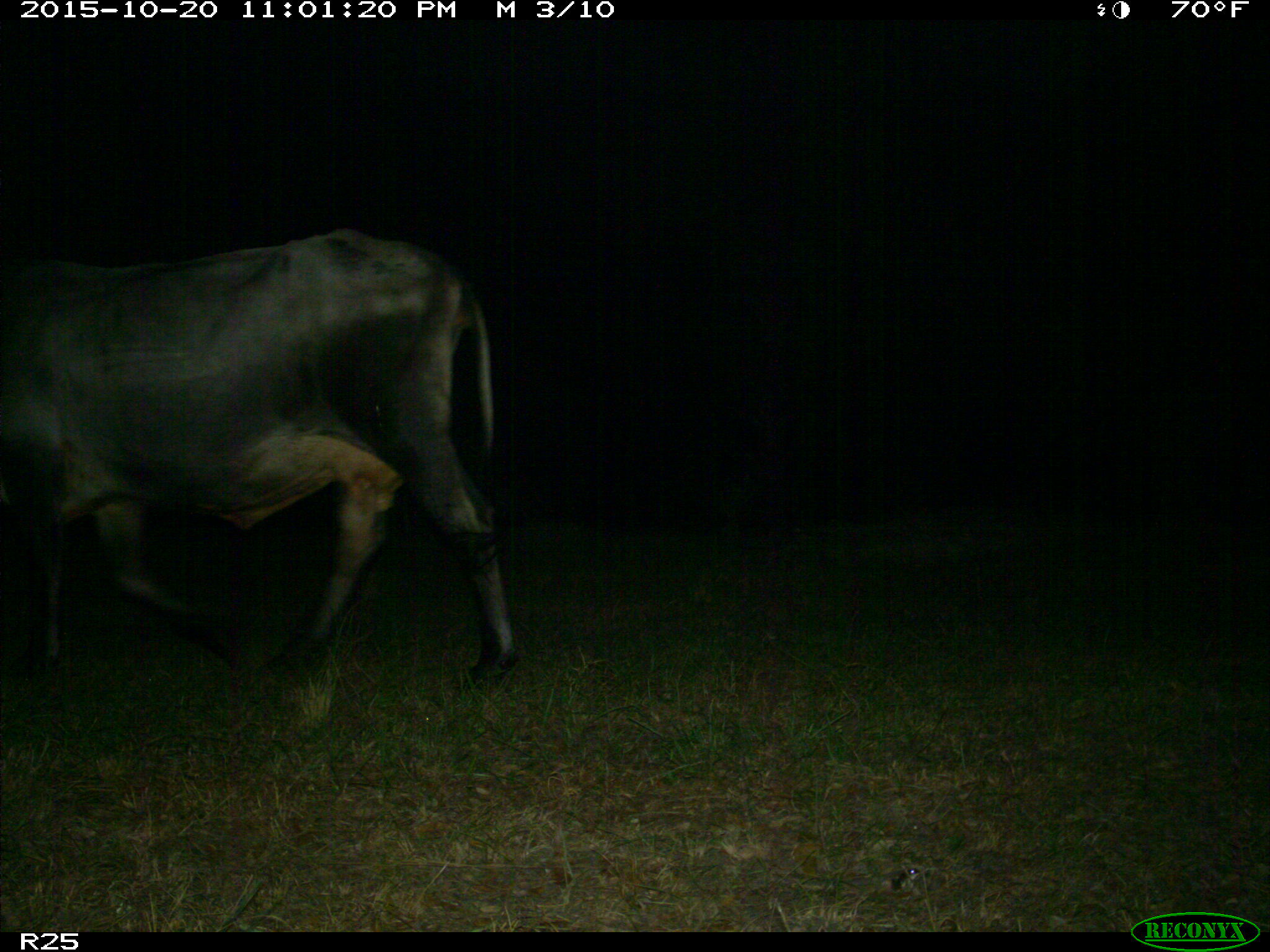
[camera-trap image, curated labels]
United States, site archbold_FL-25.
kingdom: Animalia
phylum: Chordata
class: Mammalia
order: Artiodactyla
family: Bovidae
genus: Bos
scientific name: Bos taurus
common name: domestic cow